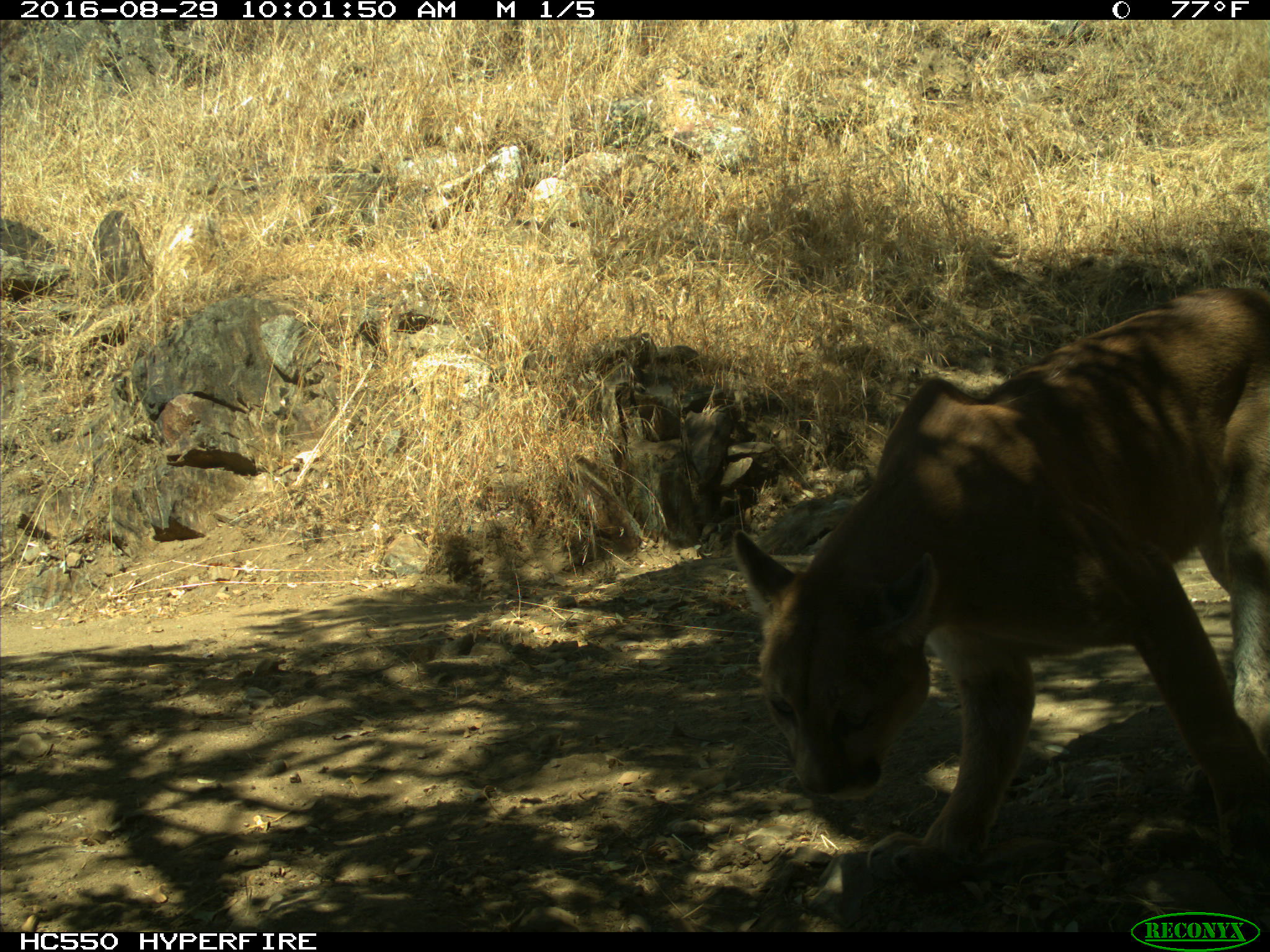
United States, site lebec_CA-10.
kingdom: Animalia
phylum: Chordata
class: Mammalia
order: Carnivora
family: Felidae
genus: Puma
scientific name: Puma concolor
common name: mountain lion